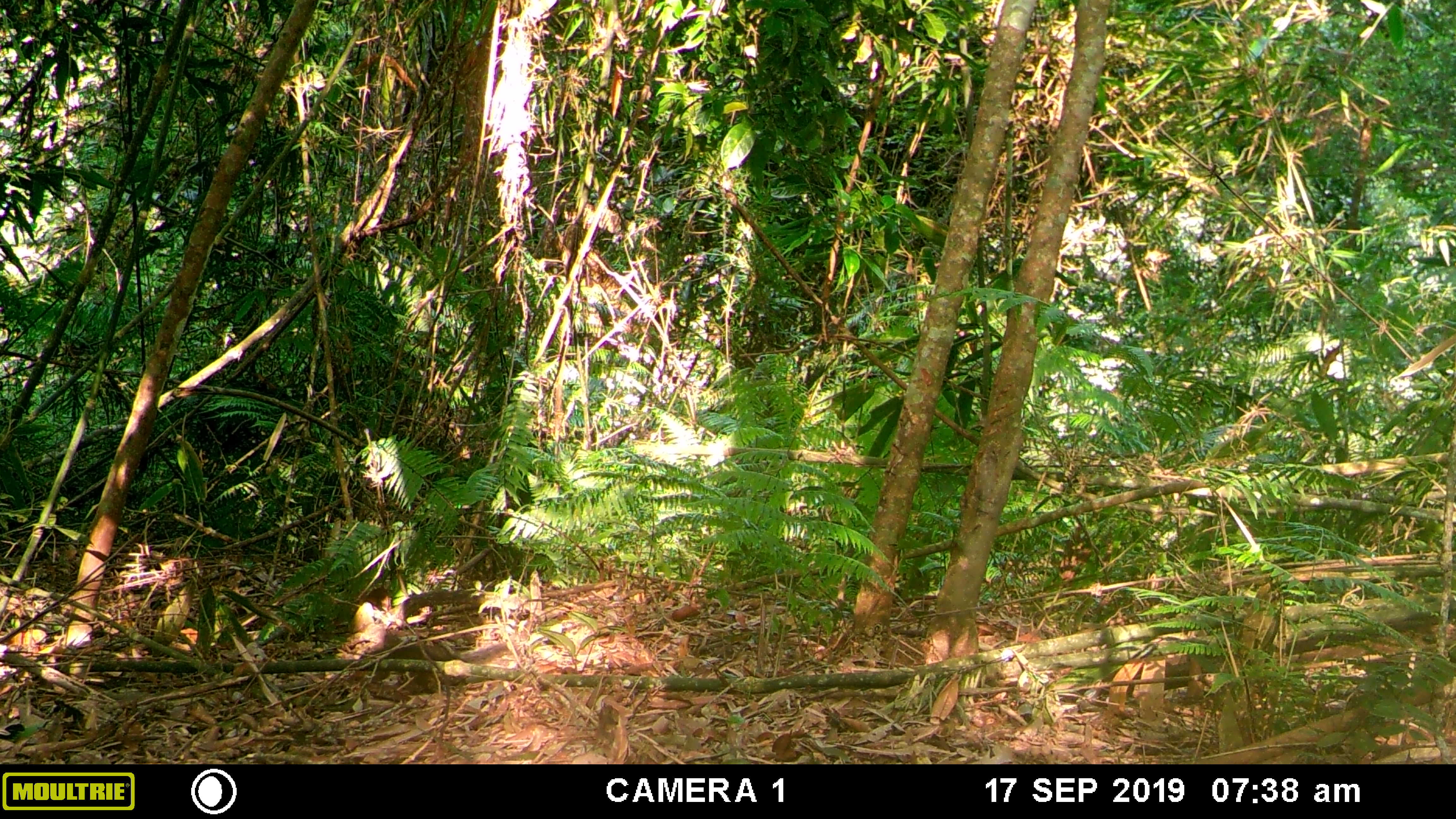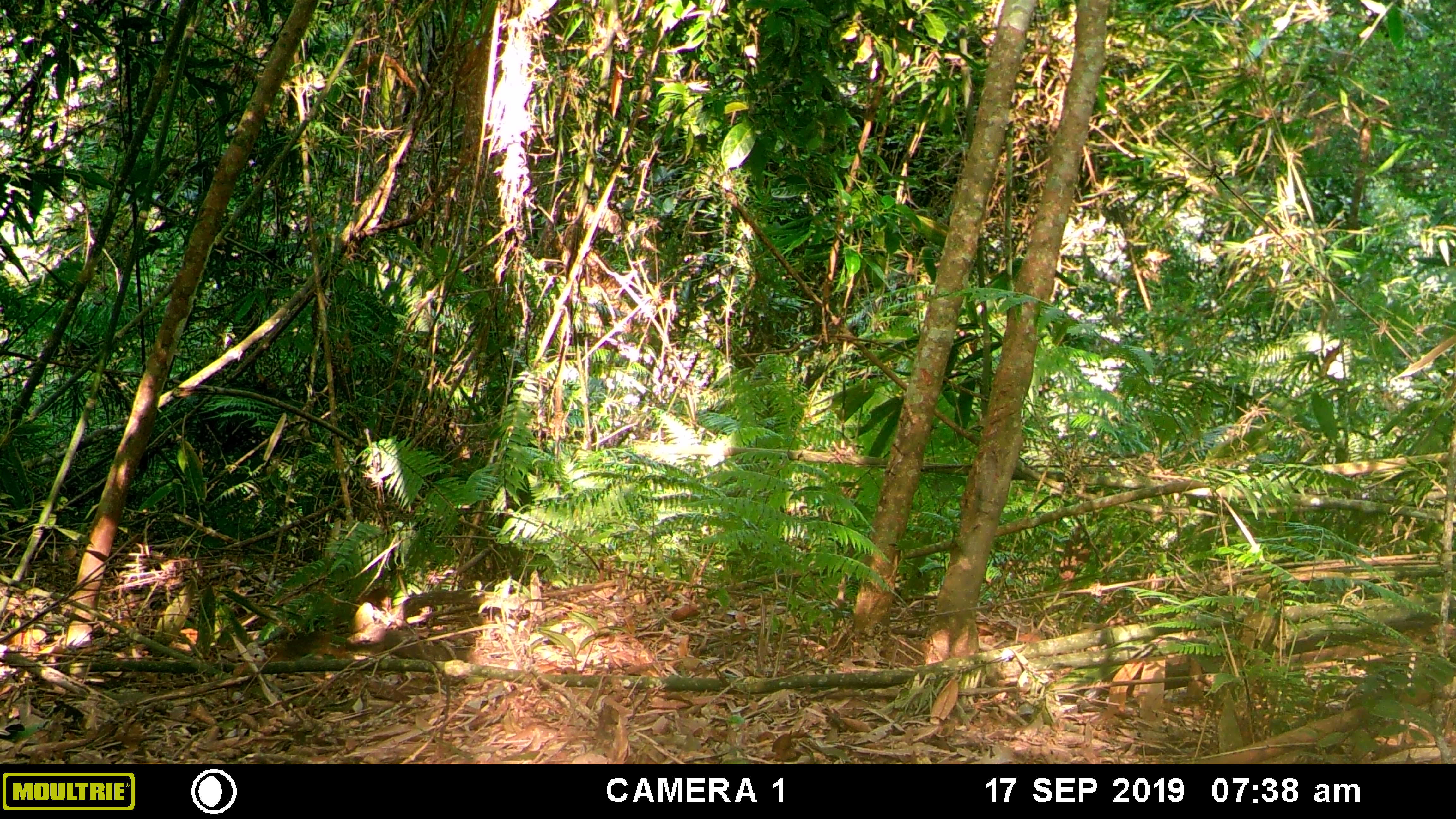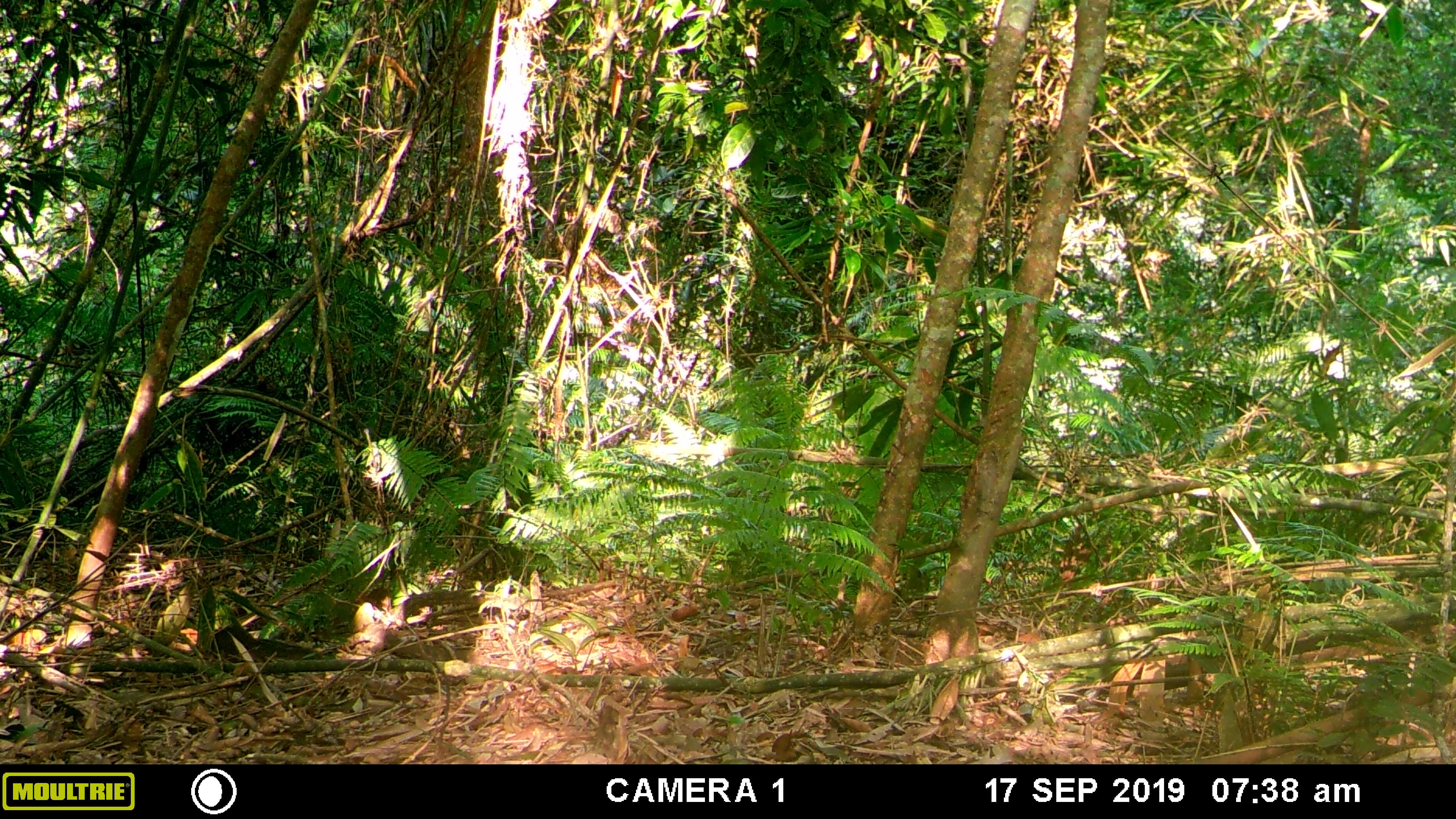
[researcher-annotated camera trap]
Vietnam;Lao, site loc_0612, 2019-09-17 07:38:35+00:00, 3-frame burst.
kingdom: Animalia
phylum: Chordata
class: Mammalia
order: Rodentia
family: Sciuridae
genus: Dremomys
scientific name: Dremomys rufigenis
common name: red-cheeked squirrel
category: red cheeked squirrel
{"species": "red cheeked squirrel (red-cheeked squirrel) (Dremomys rufigenis)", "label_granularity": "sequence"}